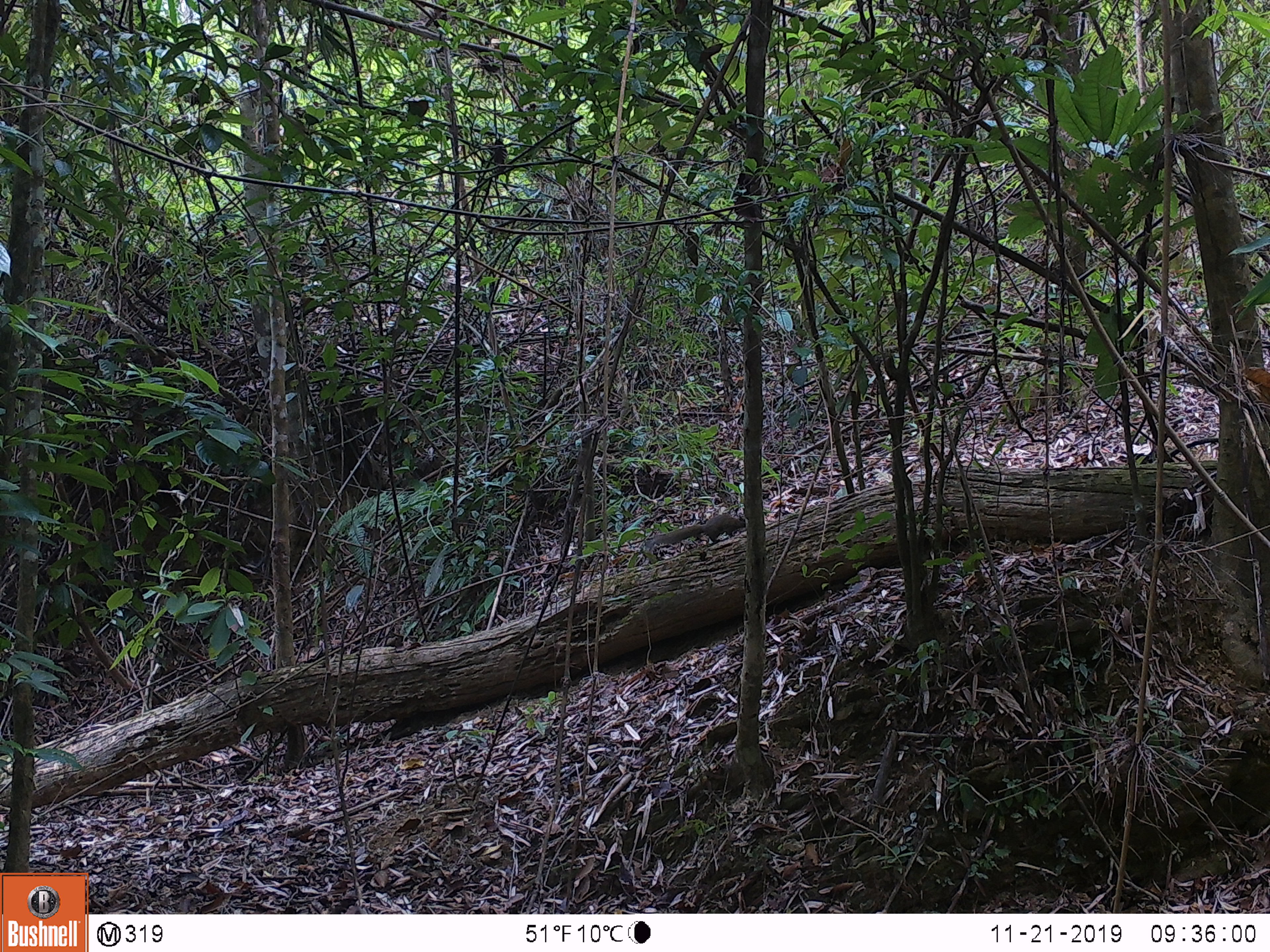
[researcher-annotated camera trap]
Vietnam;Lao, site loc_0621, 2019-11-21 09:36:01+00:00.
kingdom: Animalia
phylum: Chordata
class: Mammalia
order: Rodentia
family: Sciuridae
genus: Sciurus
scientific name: Sciurus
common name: squirrel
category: unidentified squirrel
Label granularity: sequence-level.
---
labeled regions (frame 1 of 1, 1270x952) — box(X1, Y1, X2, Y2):
unidentified squirrel: box(652, 513, 746, 544)